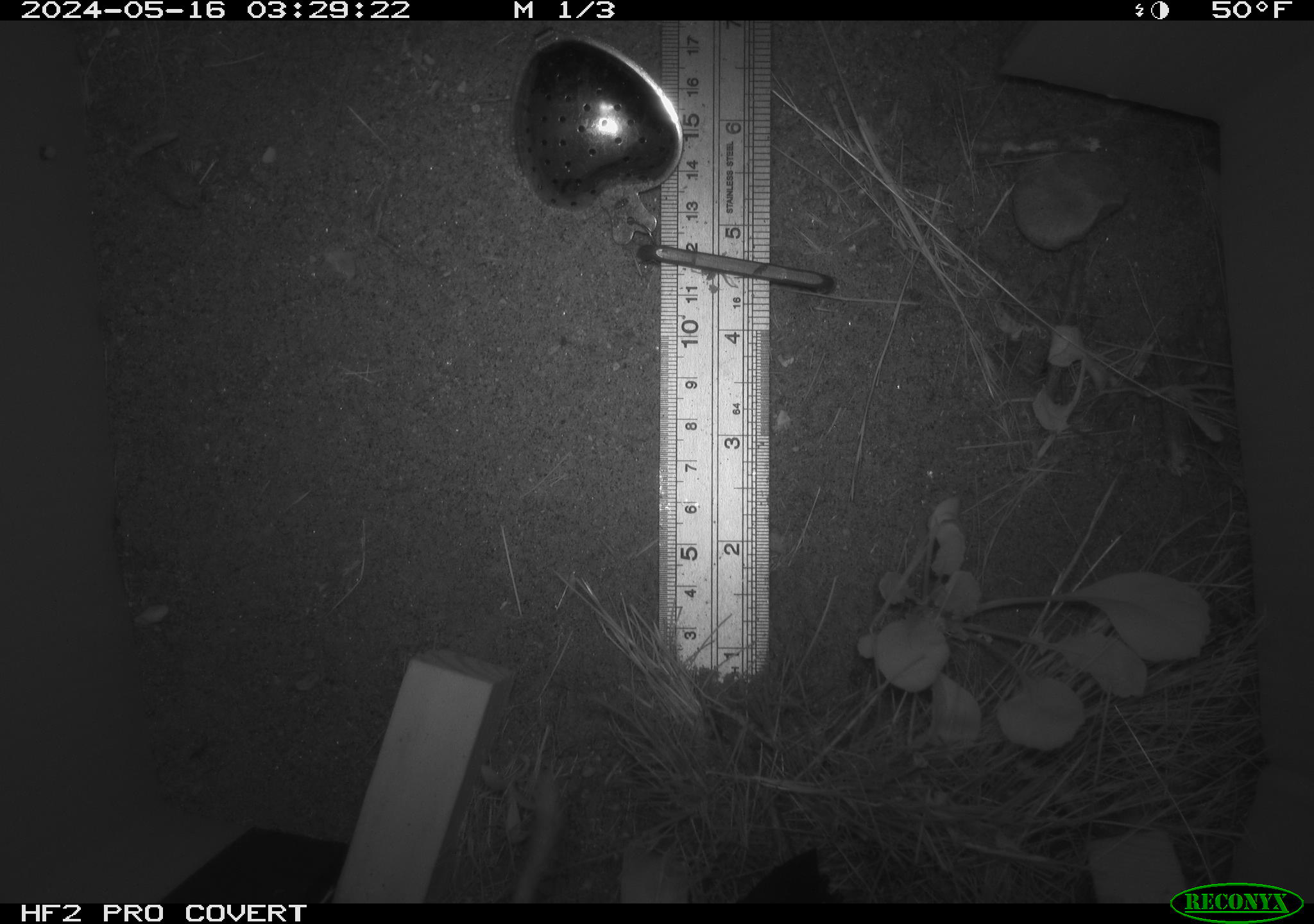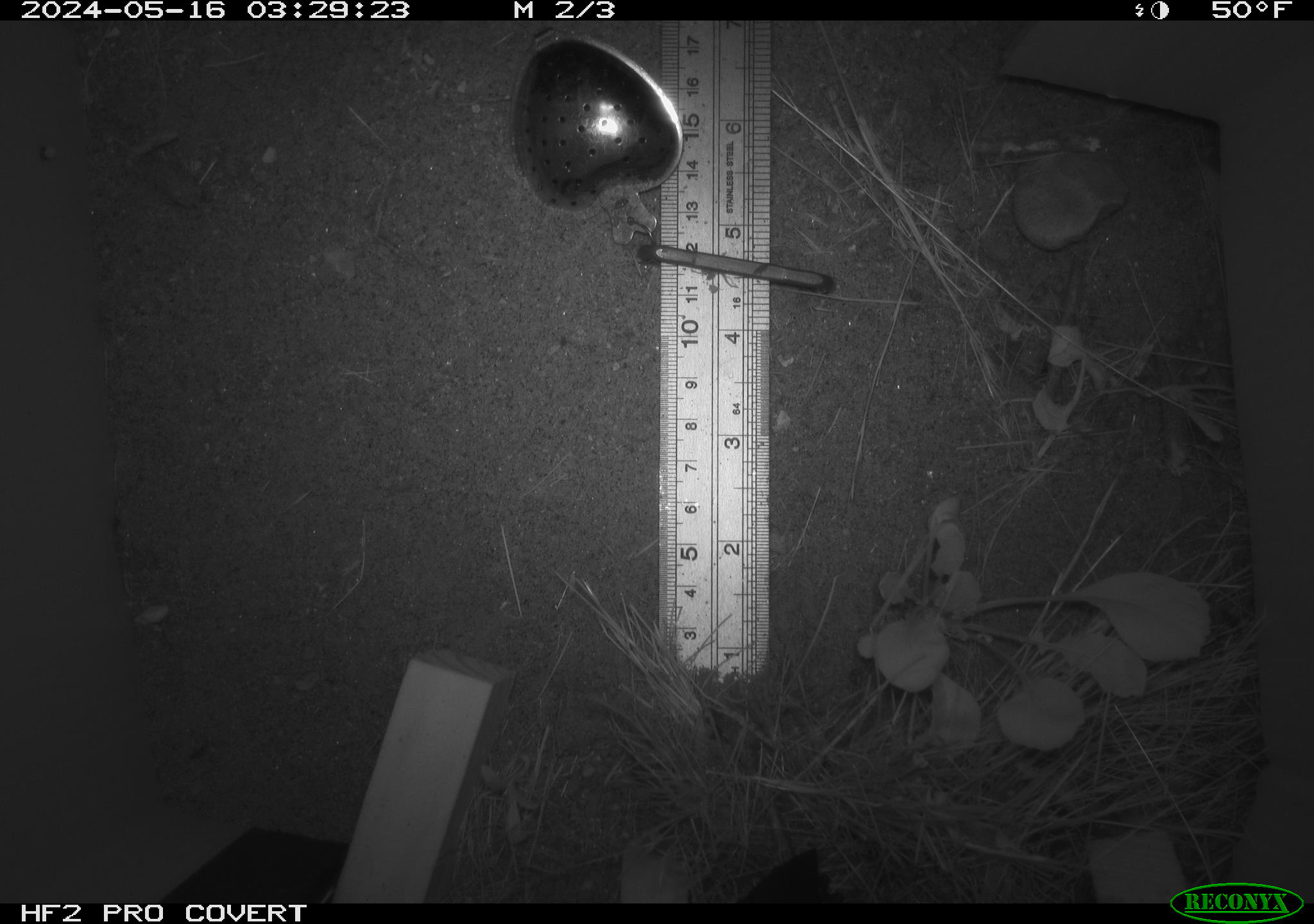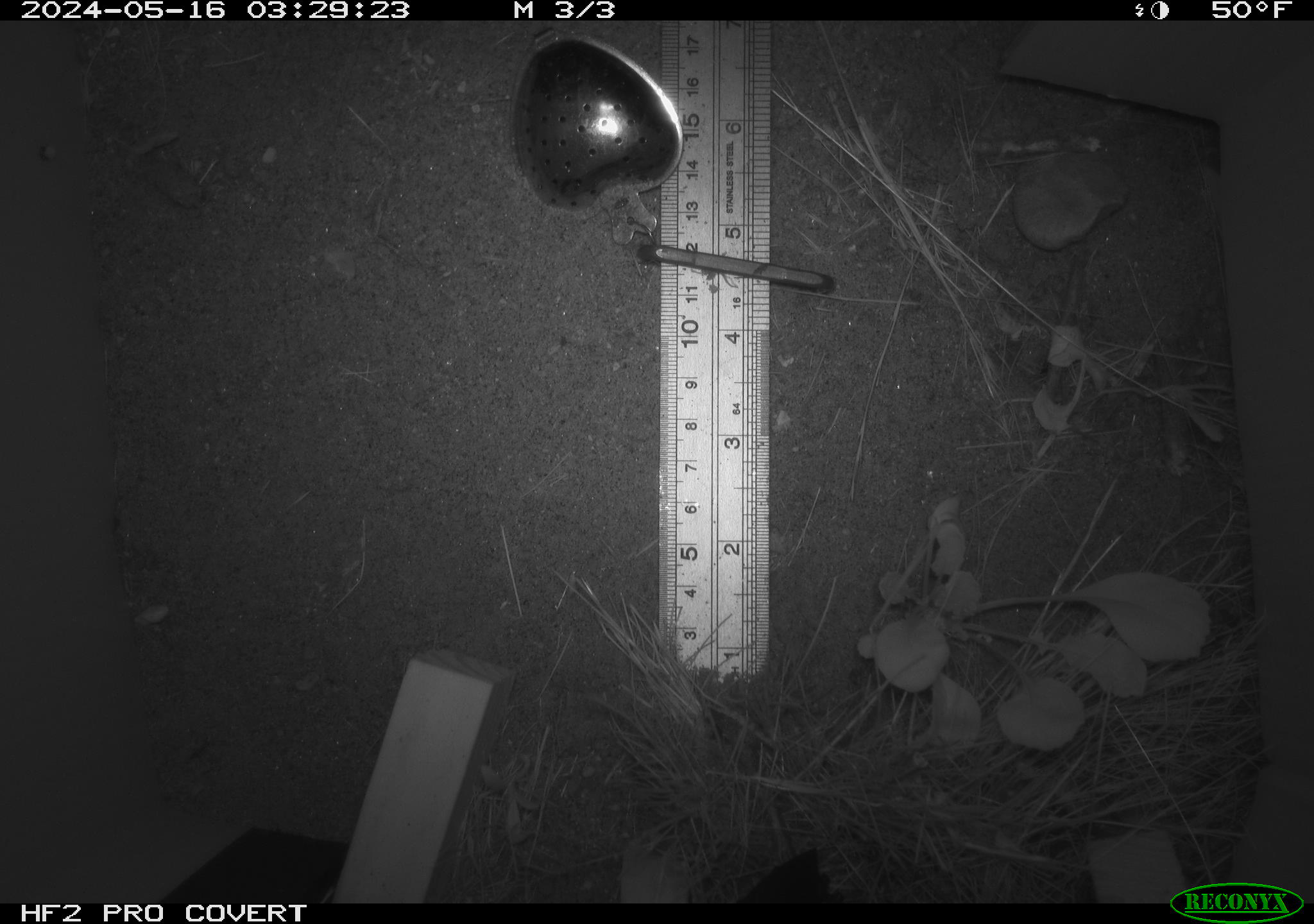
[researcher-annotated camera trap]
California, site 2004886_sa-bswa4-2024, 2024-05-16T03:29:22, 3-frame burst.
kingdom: Animalia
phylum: Chordata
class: Mammalia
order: Rodentia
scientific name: Rodentia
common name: rodent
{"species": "rodent (Rodentia)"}